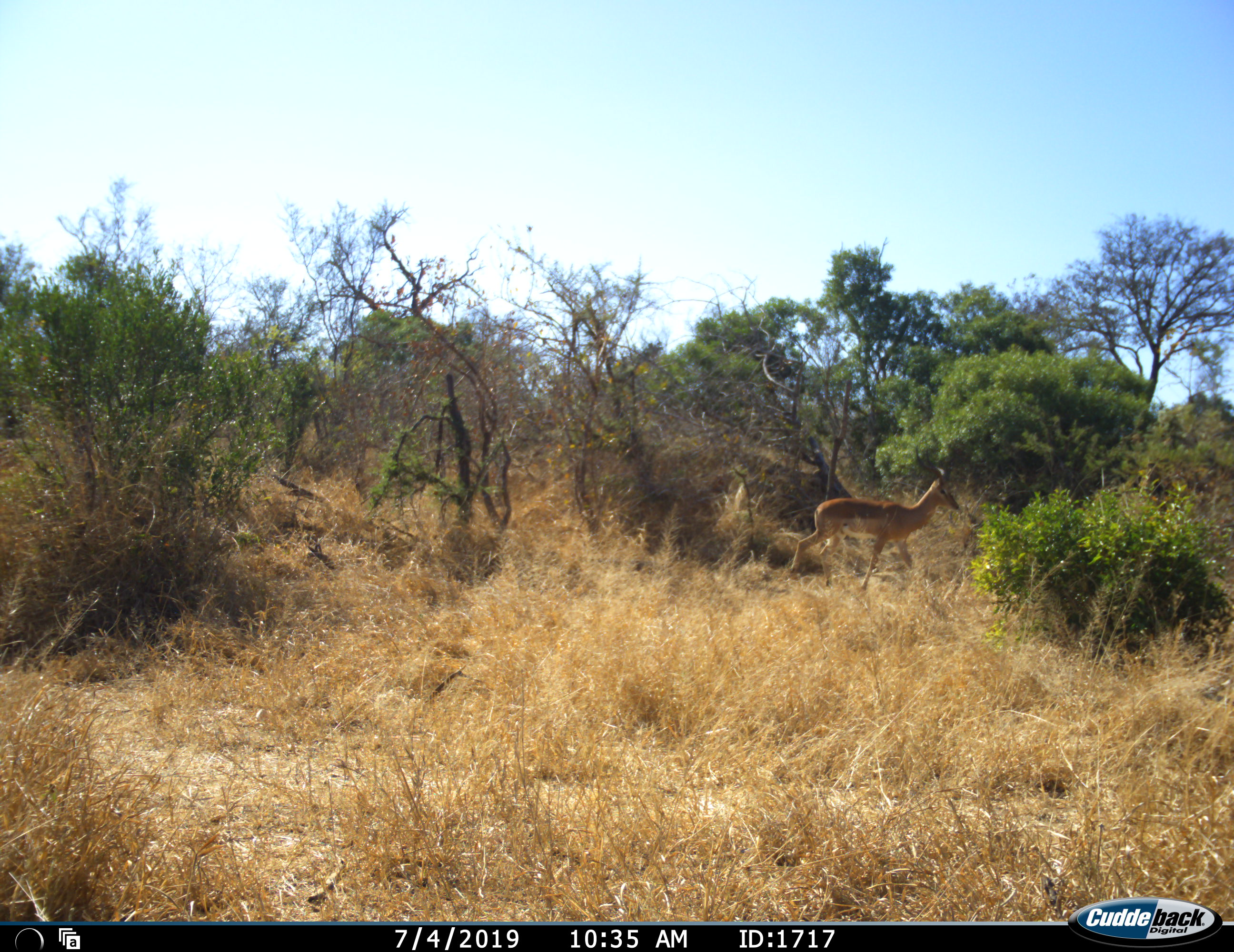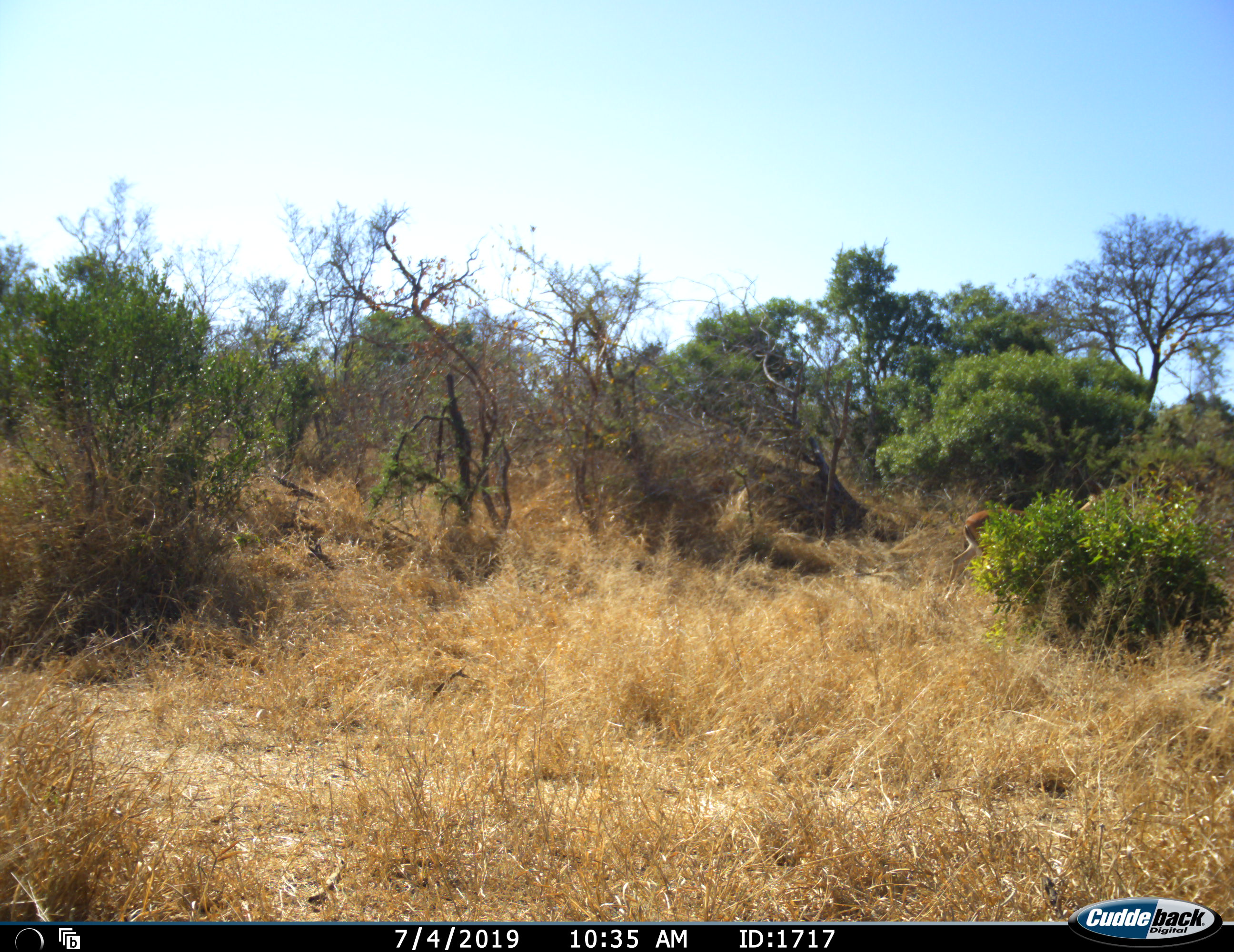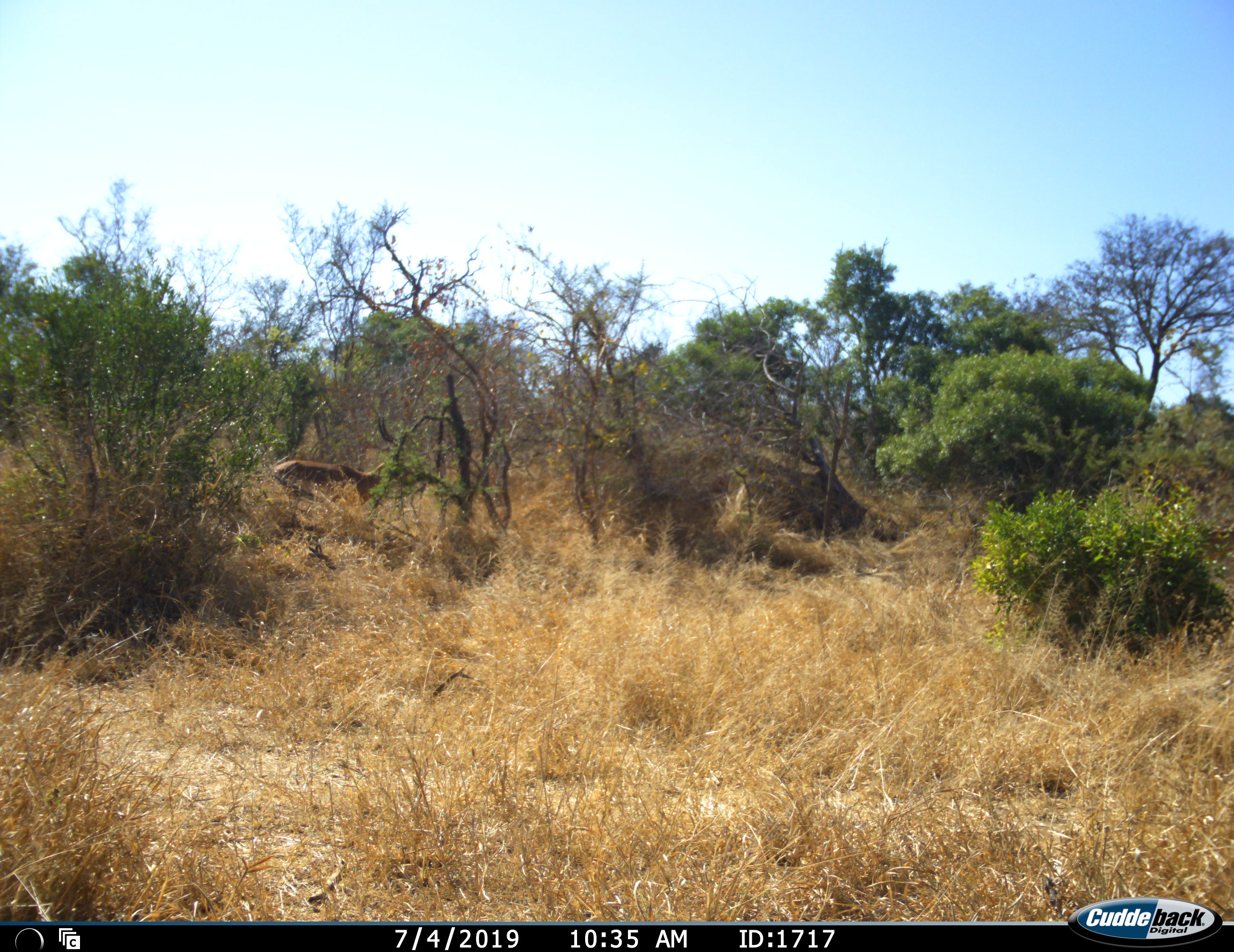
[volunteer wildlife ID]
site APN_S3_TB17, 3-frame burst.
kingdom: Animalia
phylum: Chordata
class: Mammalia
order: Artiodactyla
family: Bovidae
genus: Aepyceros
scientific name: Aepyceros melampus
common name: impala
Impala (Aepyceros melampus), count 2. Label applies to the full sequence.